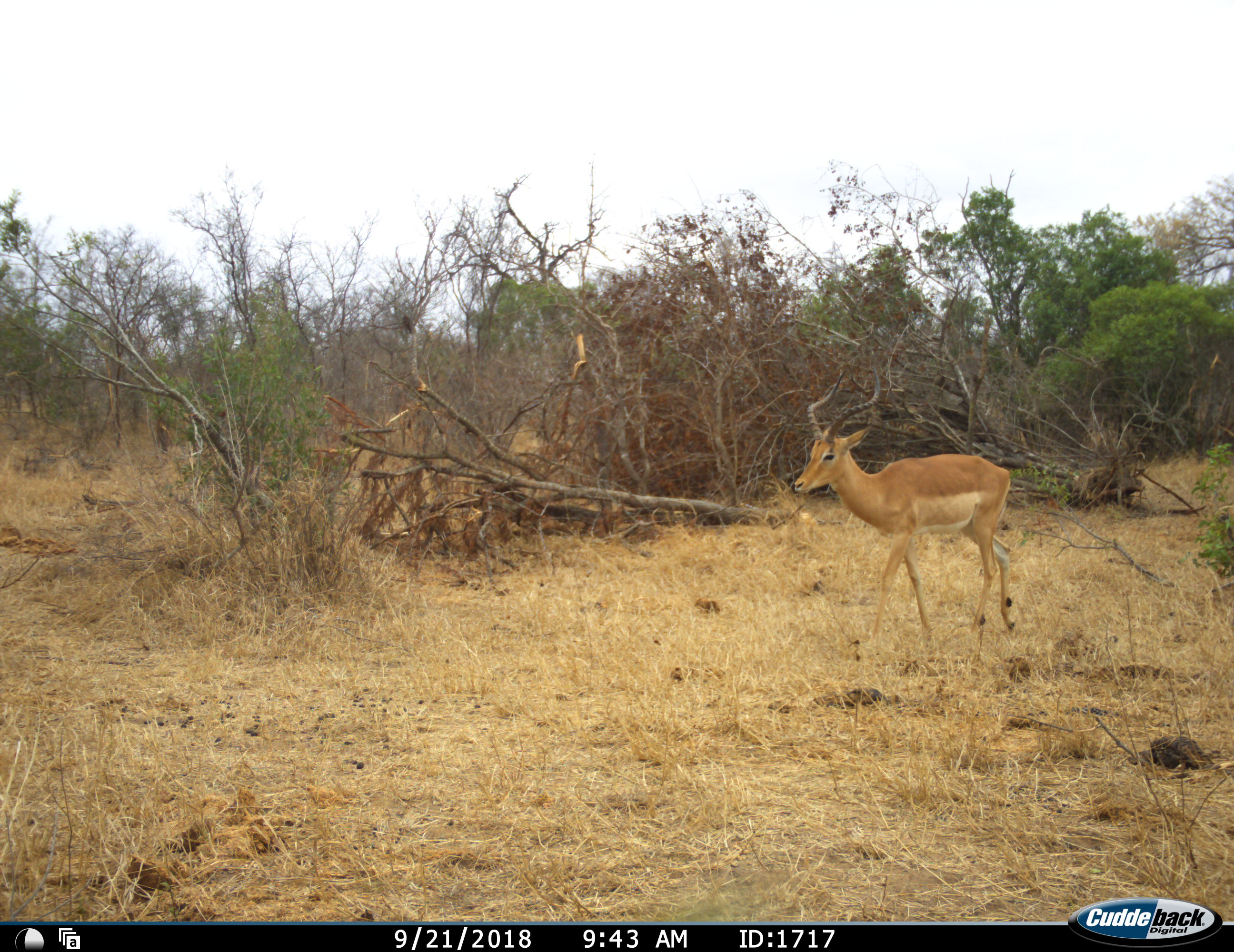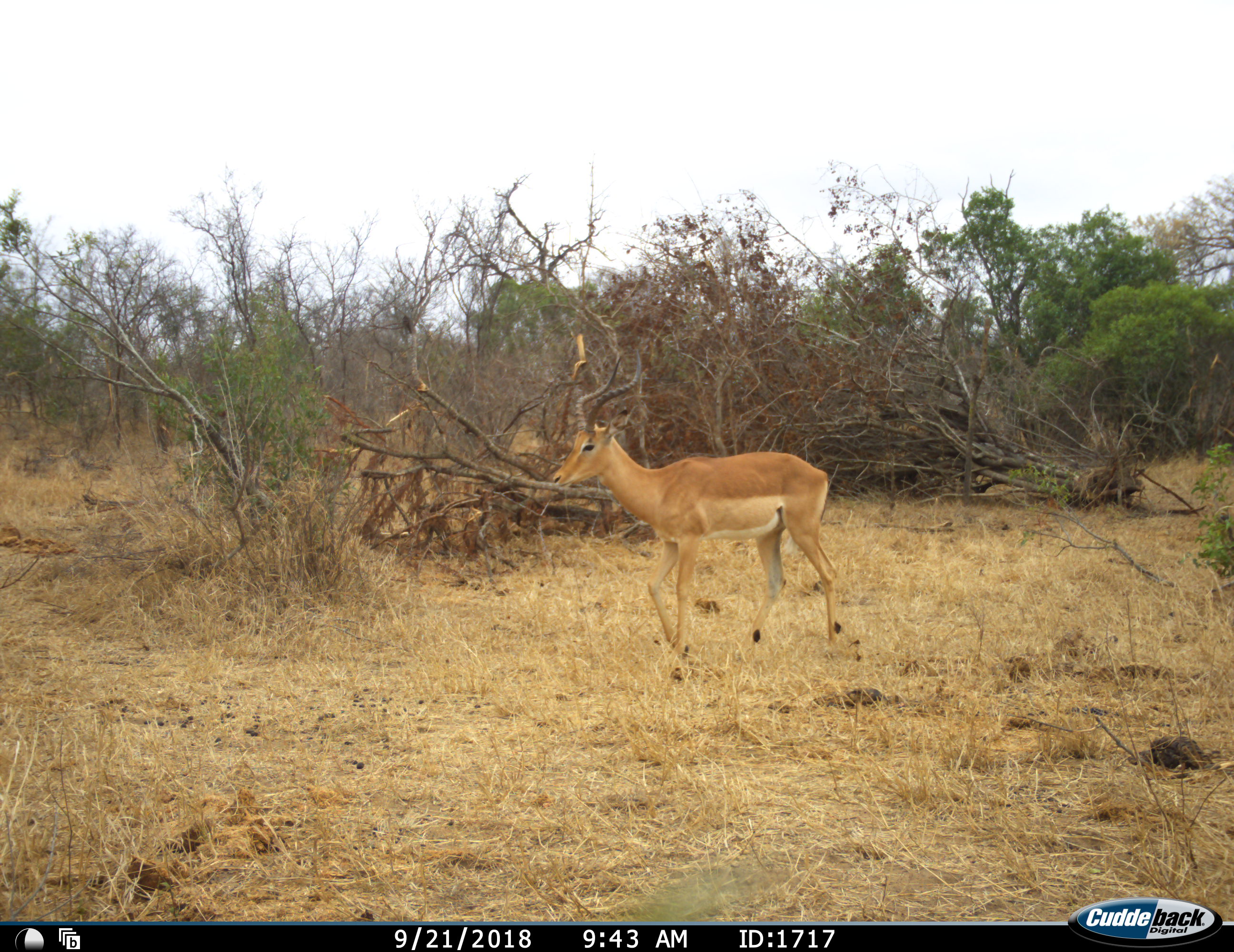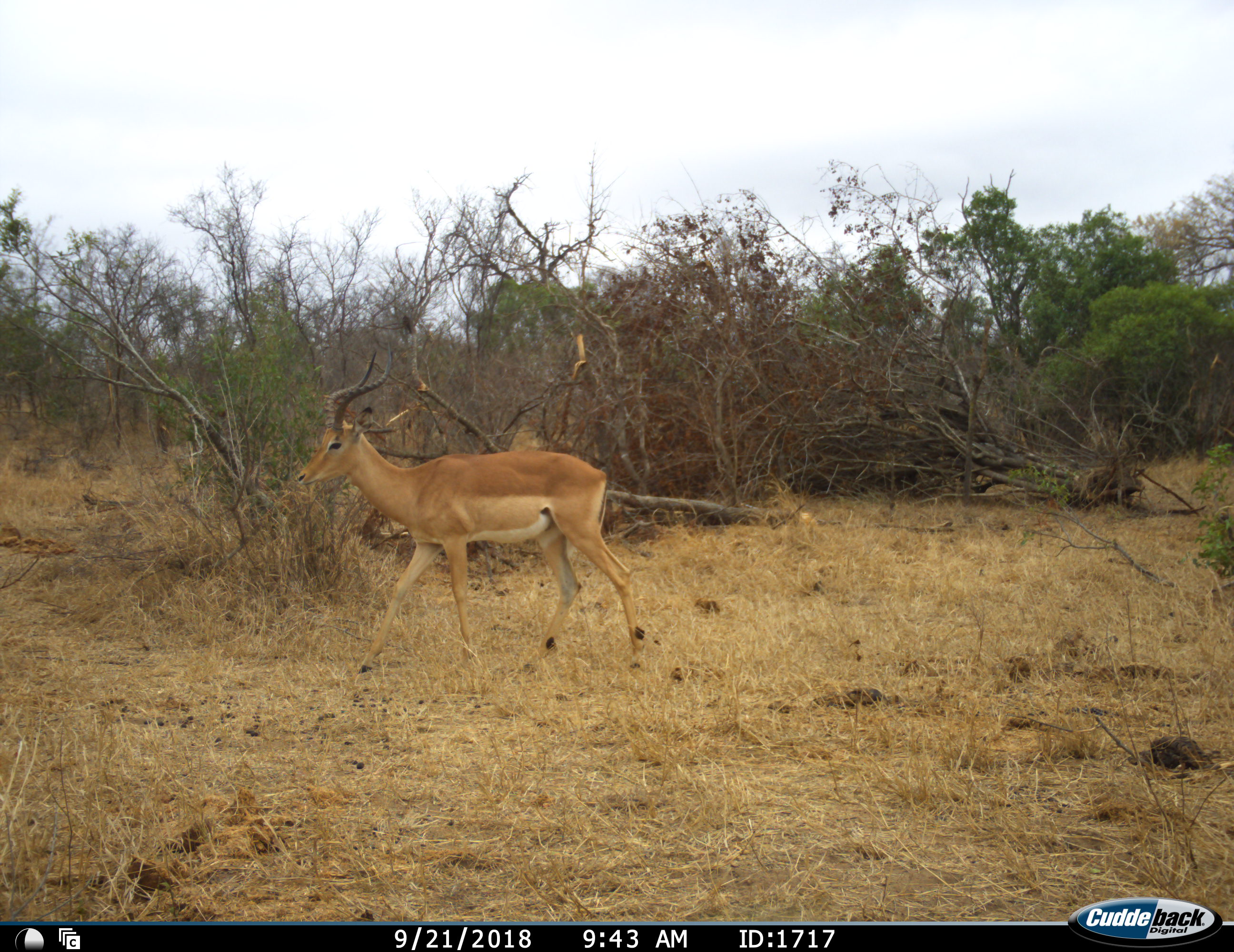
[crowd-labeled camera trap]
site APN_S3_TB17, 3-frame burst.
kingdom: Animalia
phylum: Chordata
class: Mammalia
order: Artiodactyla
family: Bovidae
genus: Aepyceros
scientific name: Aepyceros melampus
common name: impala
Impala (Aepyceros melampus), count 1. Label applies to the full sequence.